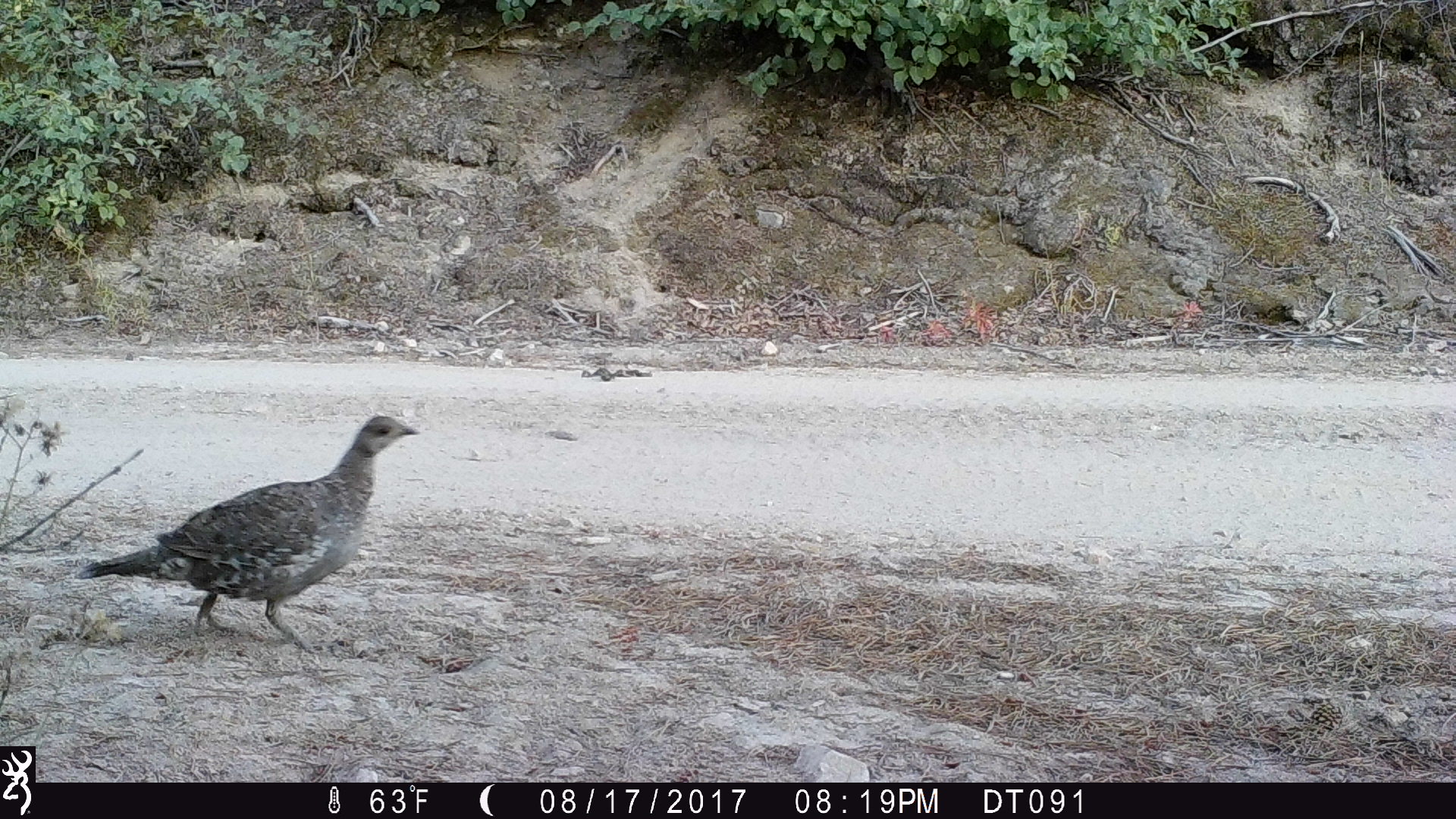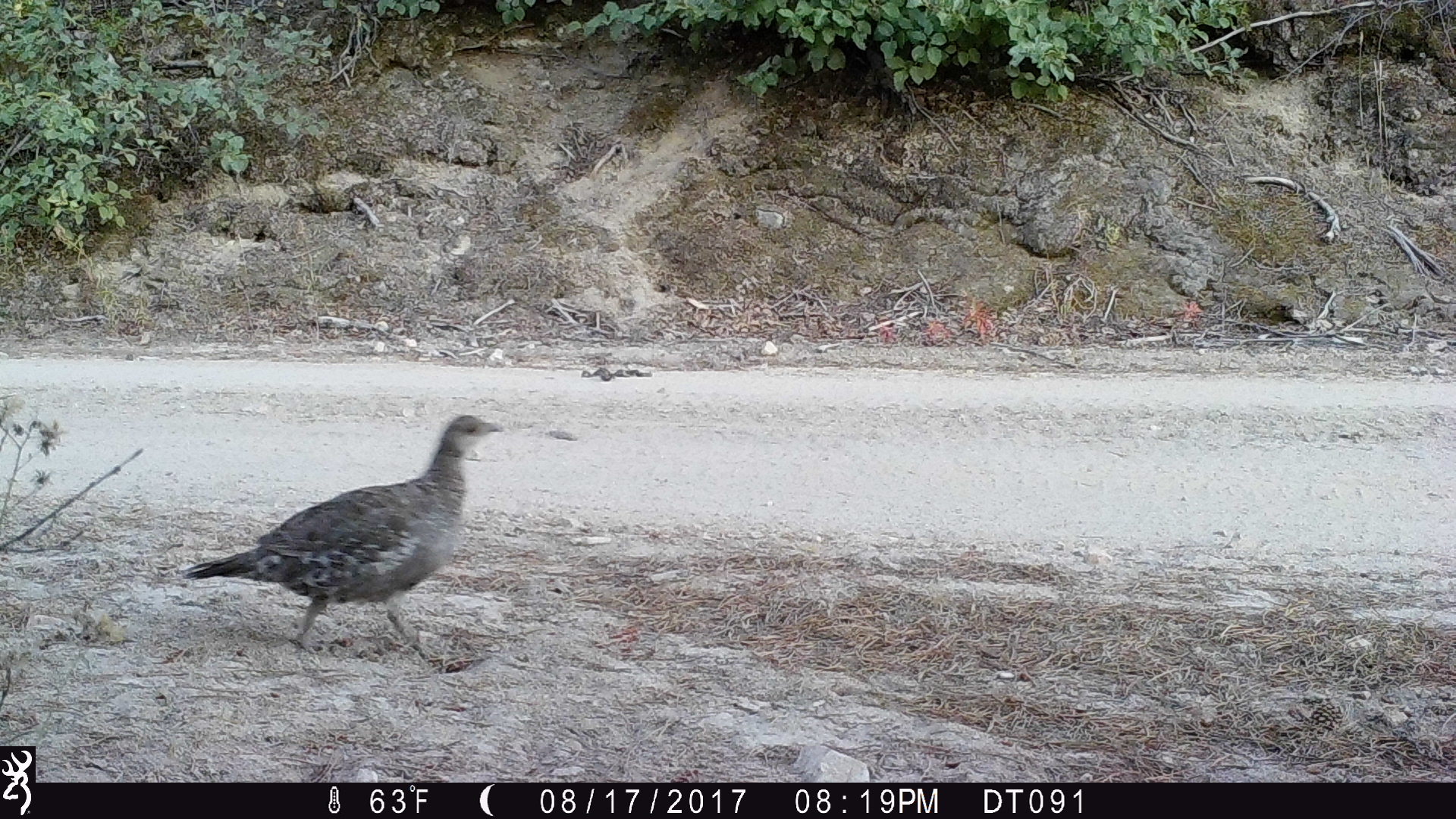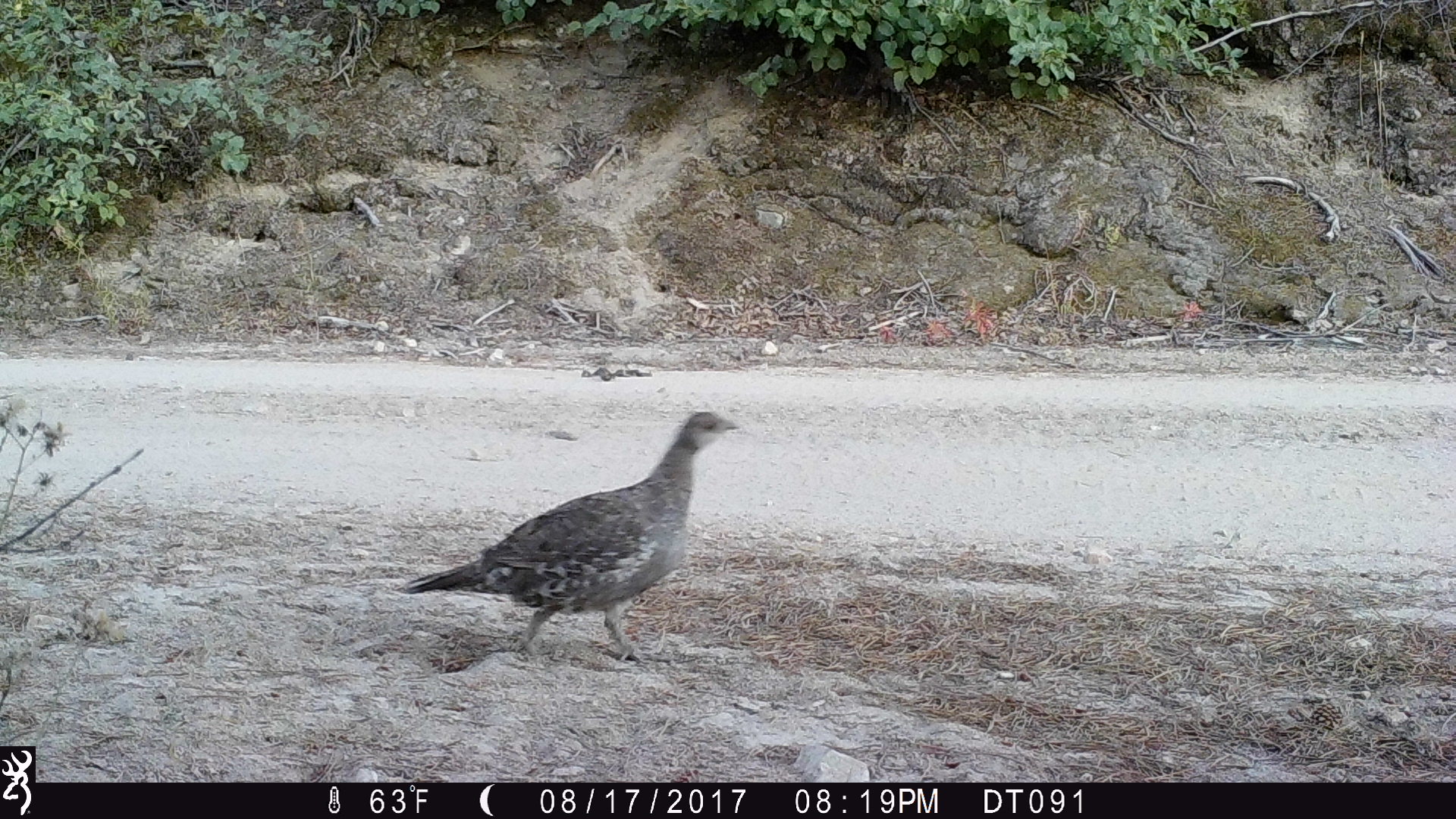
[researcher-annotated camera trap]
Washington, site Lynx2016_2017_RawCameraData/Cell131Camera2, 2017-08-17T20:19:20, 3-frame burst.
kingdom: Animalia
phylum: Chordata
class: Aves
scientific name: Aves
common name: birds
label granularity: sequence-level